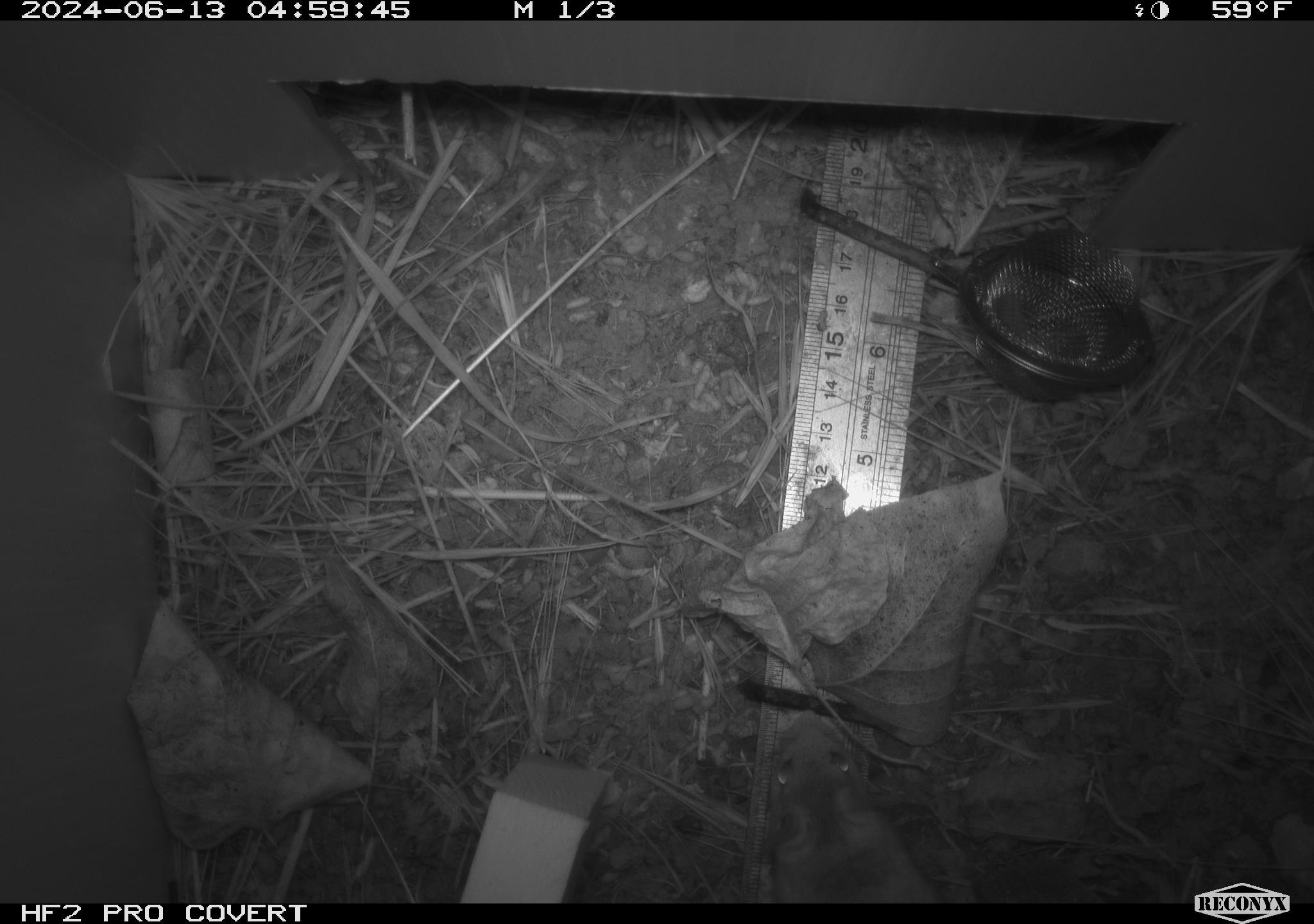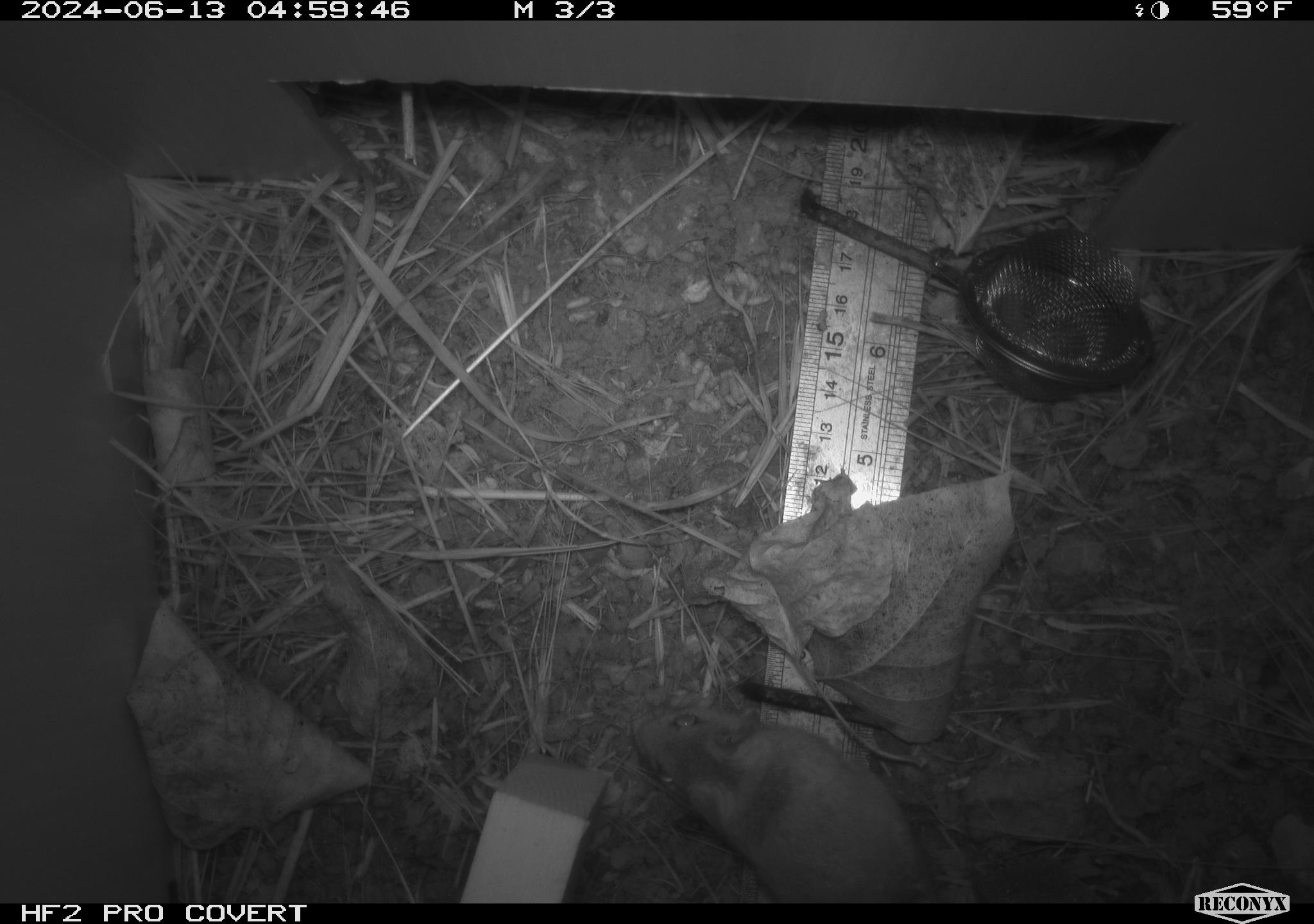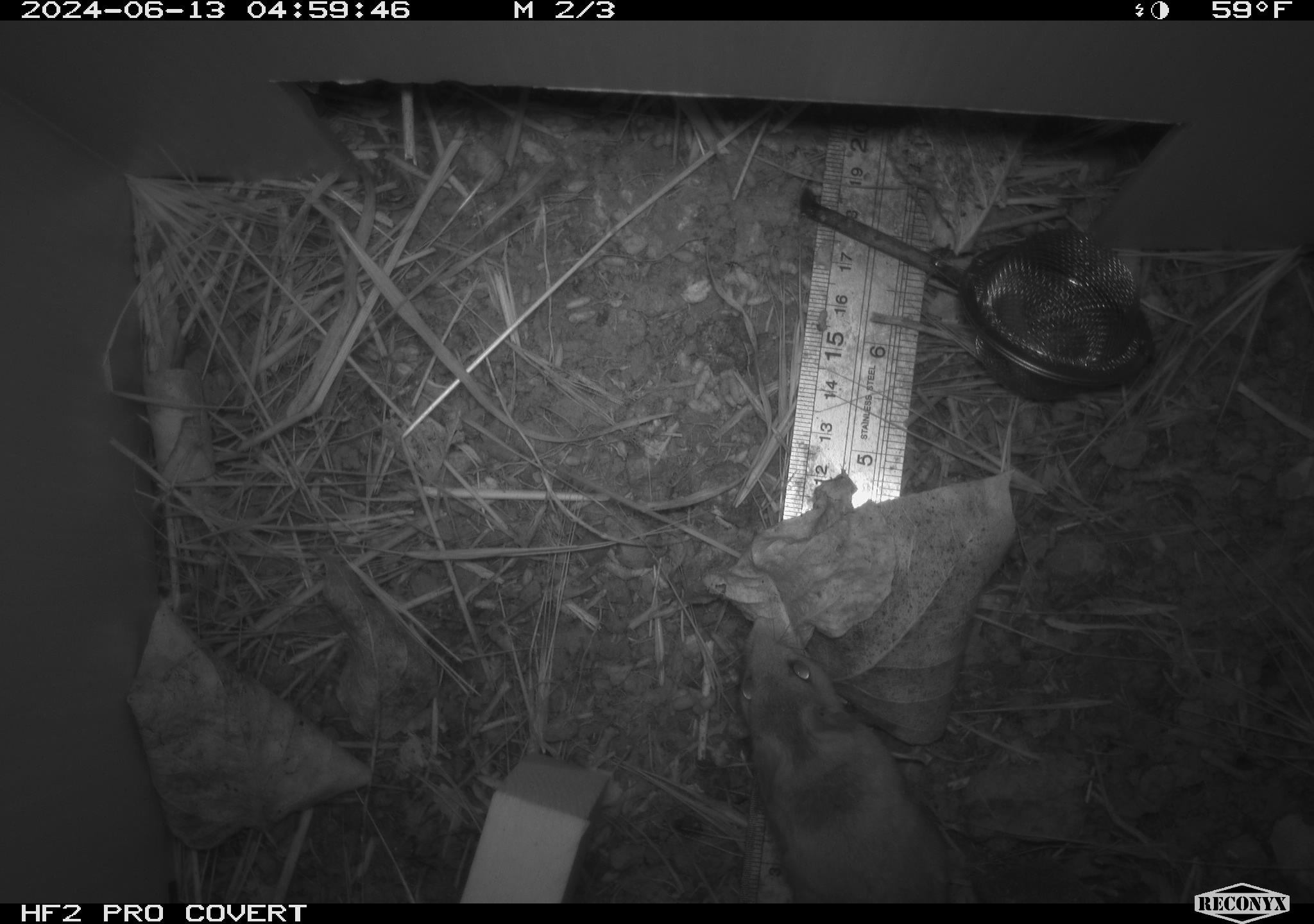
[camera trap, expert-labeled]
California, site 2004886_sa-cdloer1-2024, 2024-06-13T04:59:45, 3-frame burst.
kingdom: Animalia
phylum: Chordata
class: Mammalia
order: Rodentia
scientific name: Rodentia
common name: mouse species